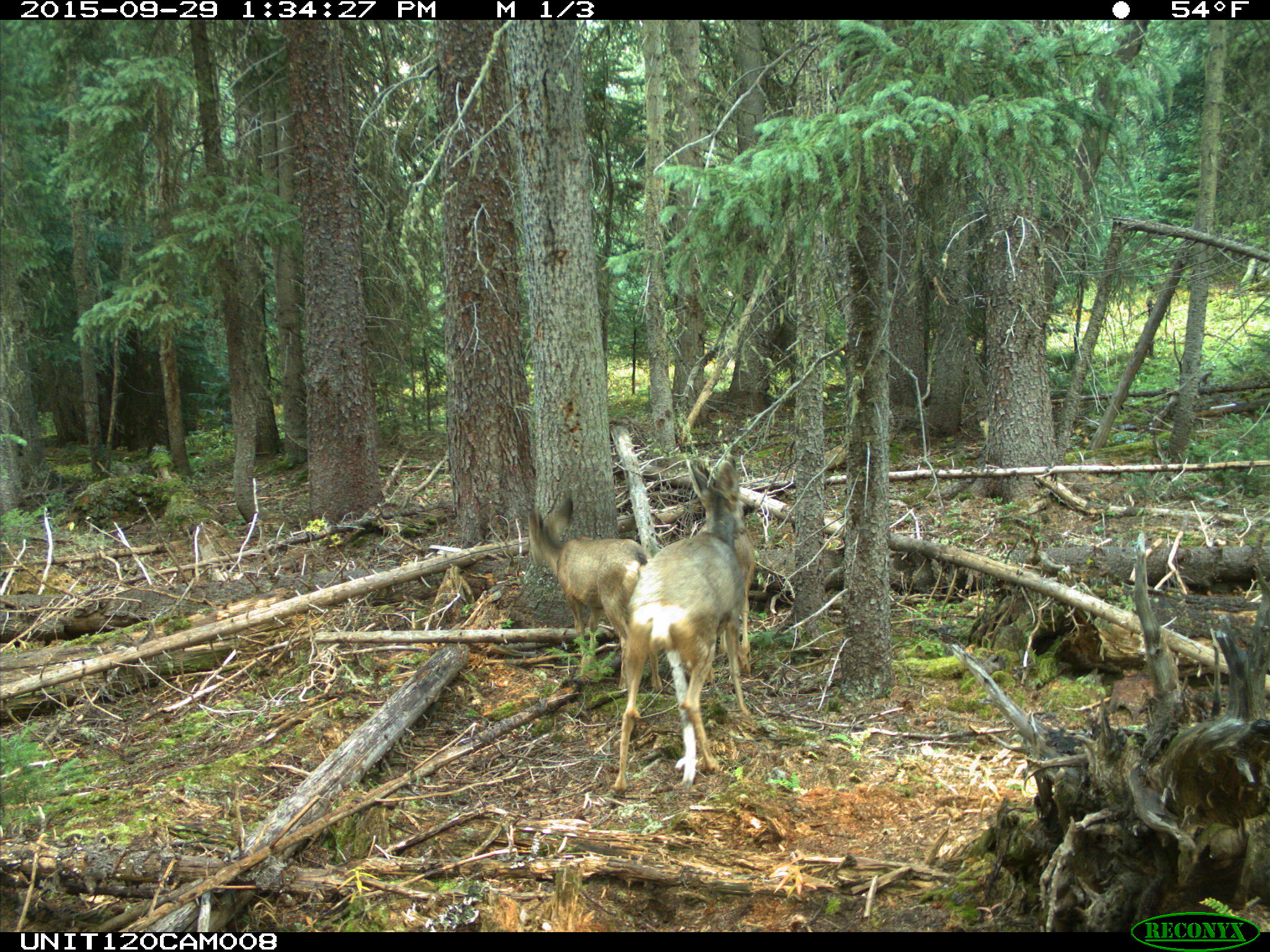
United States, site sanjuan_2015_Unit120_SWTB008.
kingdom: Animalia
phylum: Chordata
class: Mammalia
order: Artiodactyla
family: Cervidae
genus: Odocoileus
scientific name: Odocoileus hemionus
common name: mule deer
Odocoileus hemionus (mule deer).